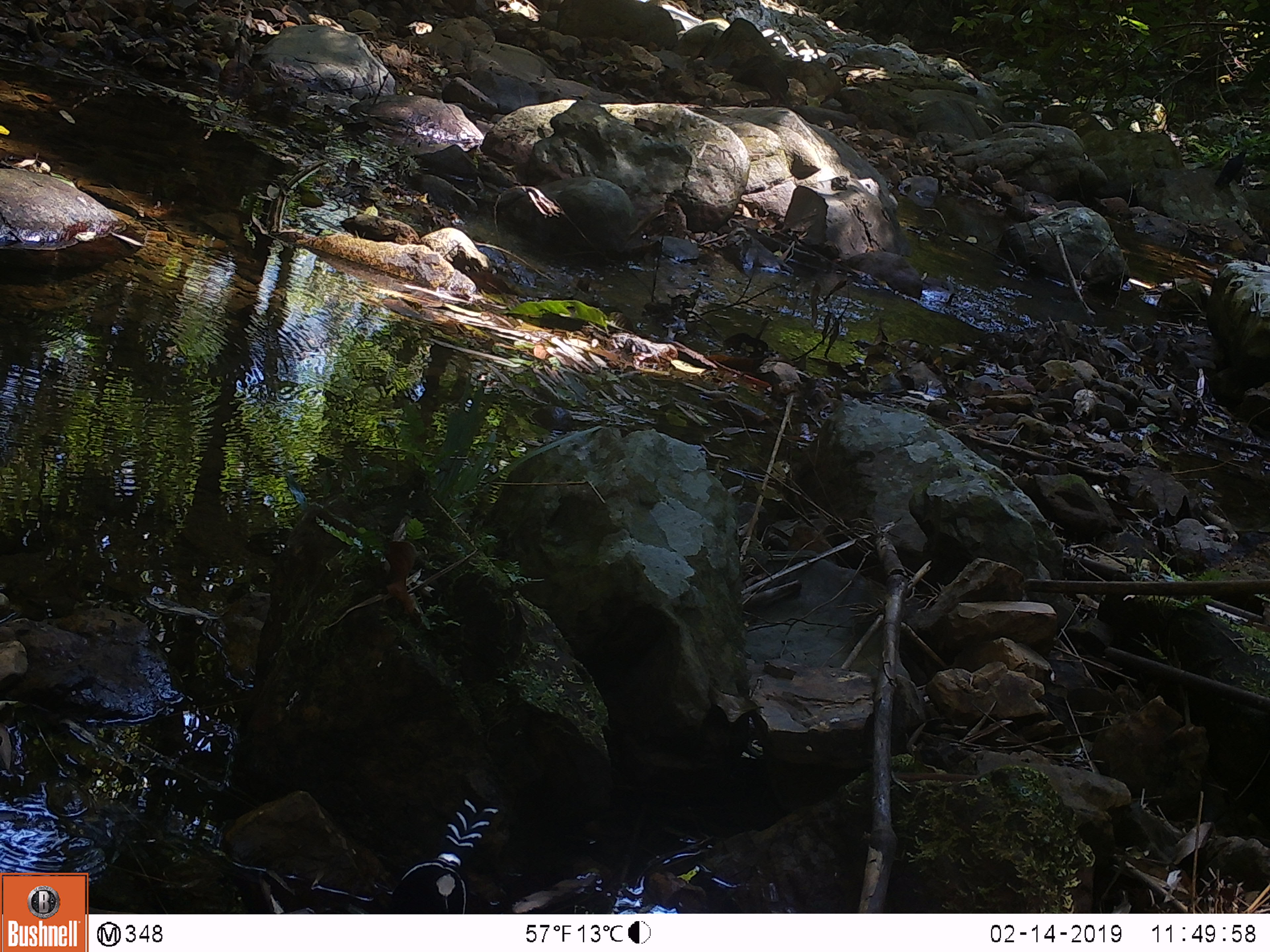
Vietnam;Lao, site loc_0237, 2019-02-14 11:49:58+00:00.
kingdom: Animalia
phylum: Chordata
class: Aves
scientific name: Aves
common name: bird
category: unidentified bird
Unidentified bird (bird) (Aves). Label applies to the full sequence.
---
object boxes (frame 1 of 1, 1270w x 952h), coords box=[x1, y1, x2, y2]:
unidentified bird: box=[390, 798, 499, 913]; box=[1215, 148, 1247, 186]